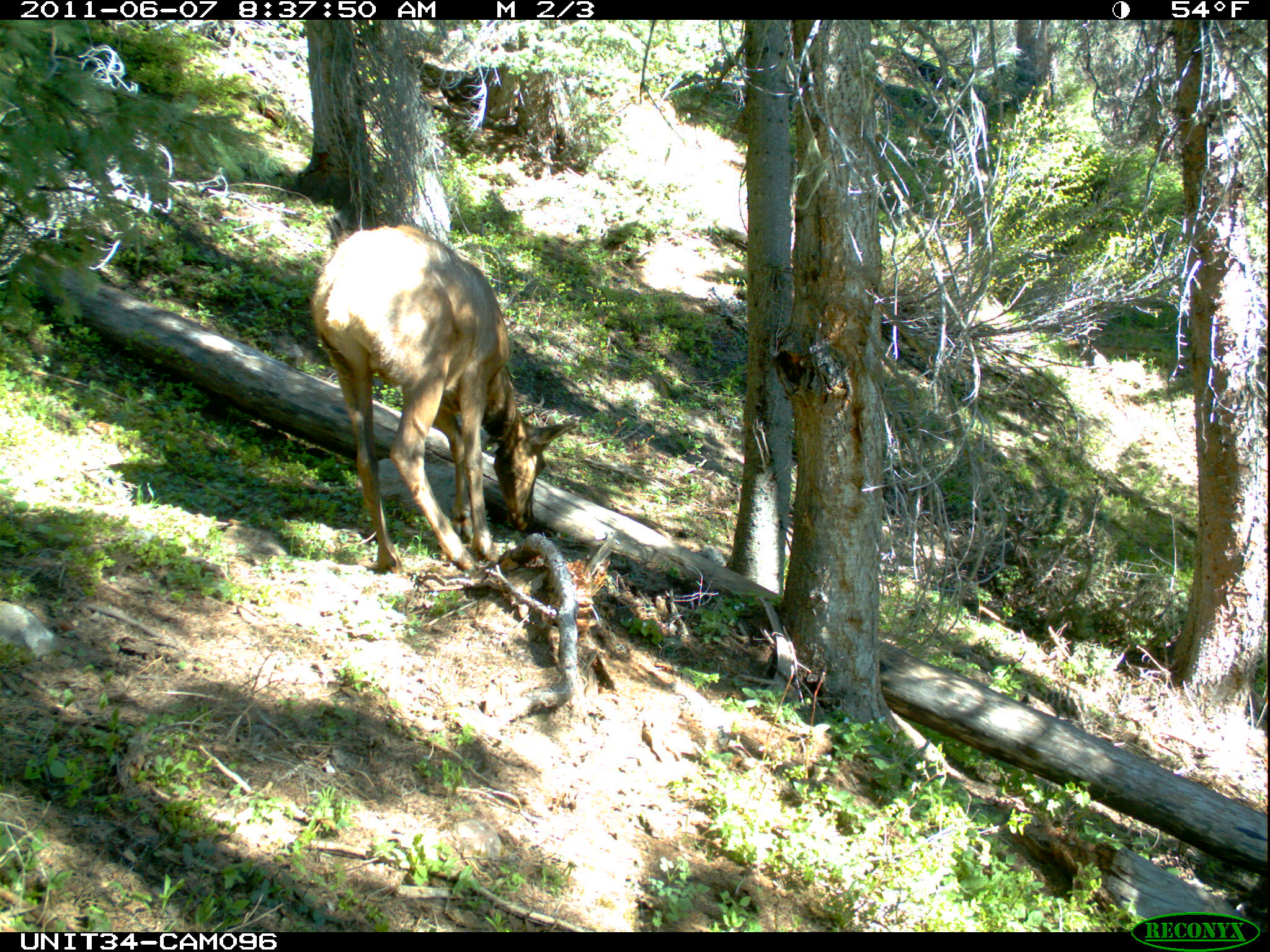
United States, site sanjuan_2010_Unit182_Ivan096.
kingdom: Animalia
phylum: Chordata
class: Mammalia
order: Artiodactyla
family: Cervidae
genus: Cervus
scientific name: Cervus elaphus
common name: red deer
Cervus elaphus (red deer).